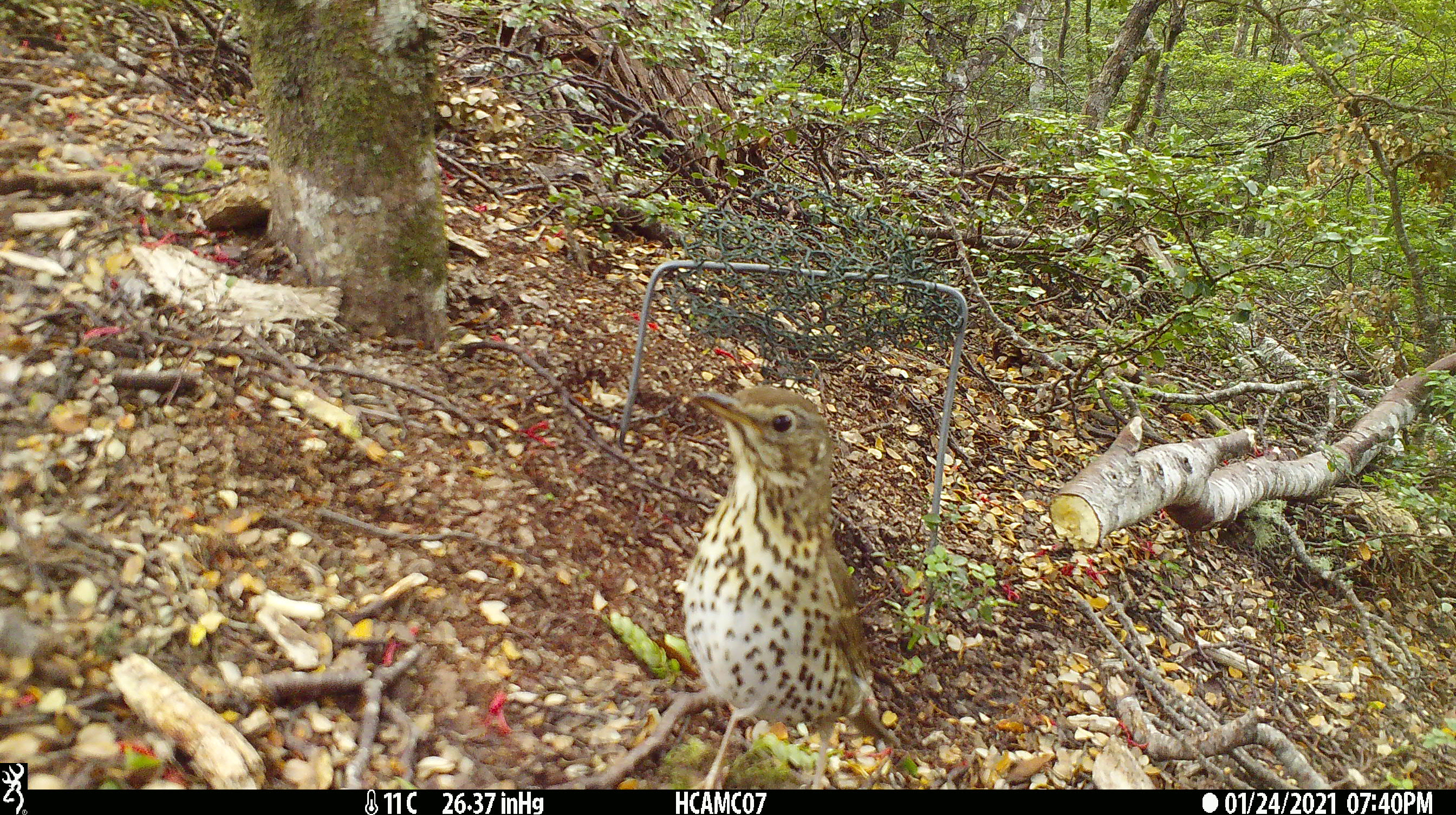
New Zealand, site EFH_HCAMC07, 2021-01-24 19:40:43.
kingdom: Animalia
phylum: Chordata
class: Aves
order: Passeriformes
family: Turdidae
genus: Turdus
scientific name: Turdus philomelos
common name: song thrush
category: thrush